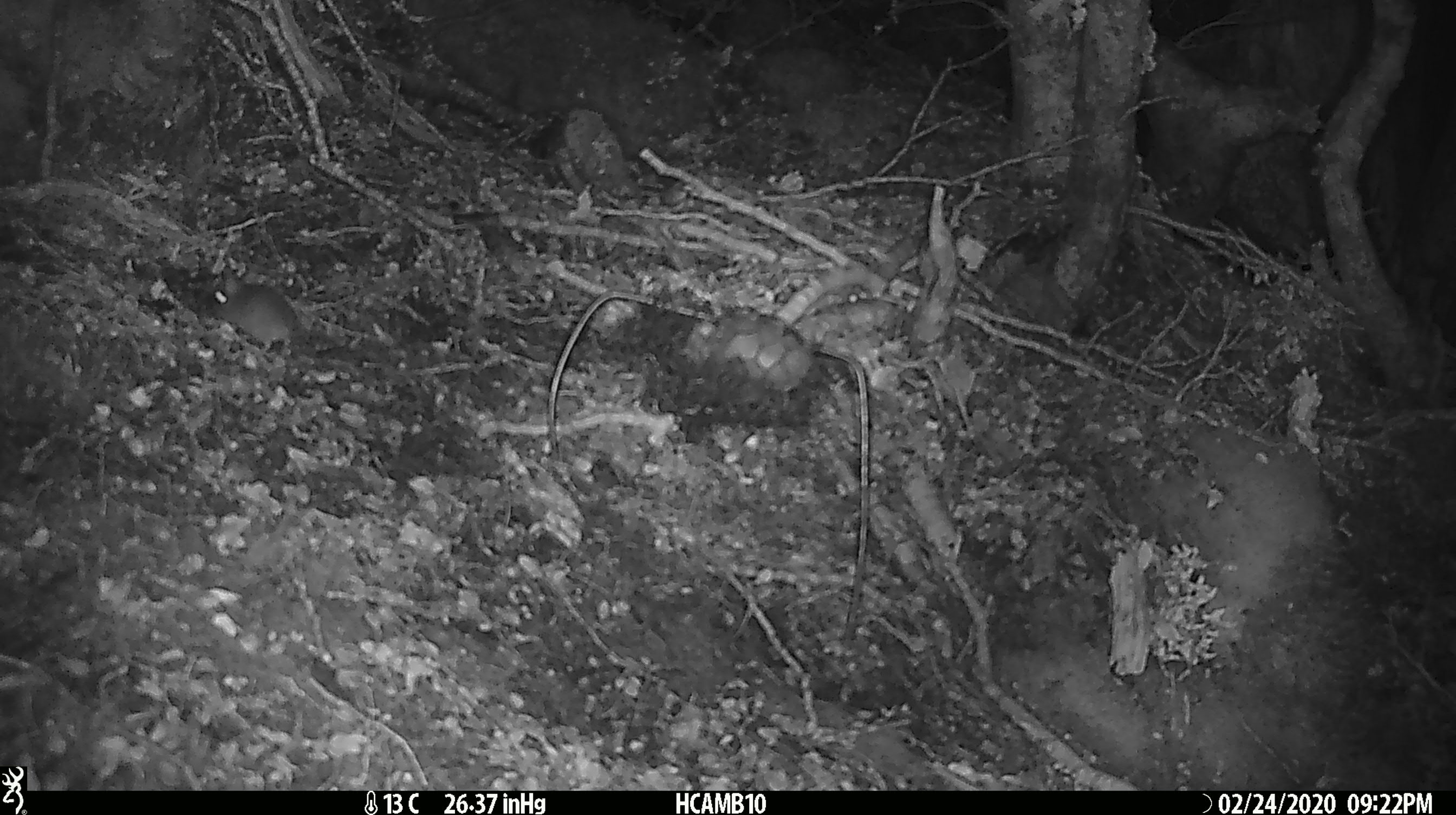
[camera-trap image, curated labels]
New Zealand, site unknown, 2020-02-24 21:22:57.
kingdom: Animalia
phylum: Chordata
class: Mammalia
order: Rodentia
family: Muridae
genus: Mus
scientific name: Mus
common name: mouse